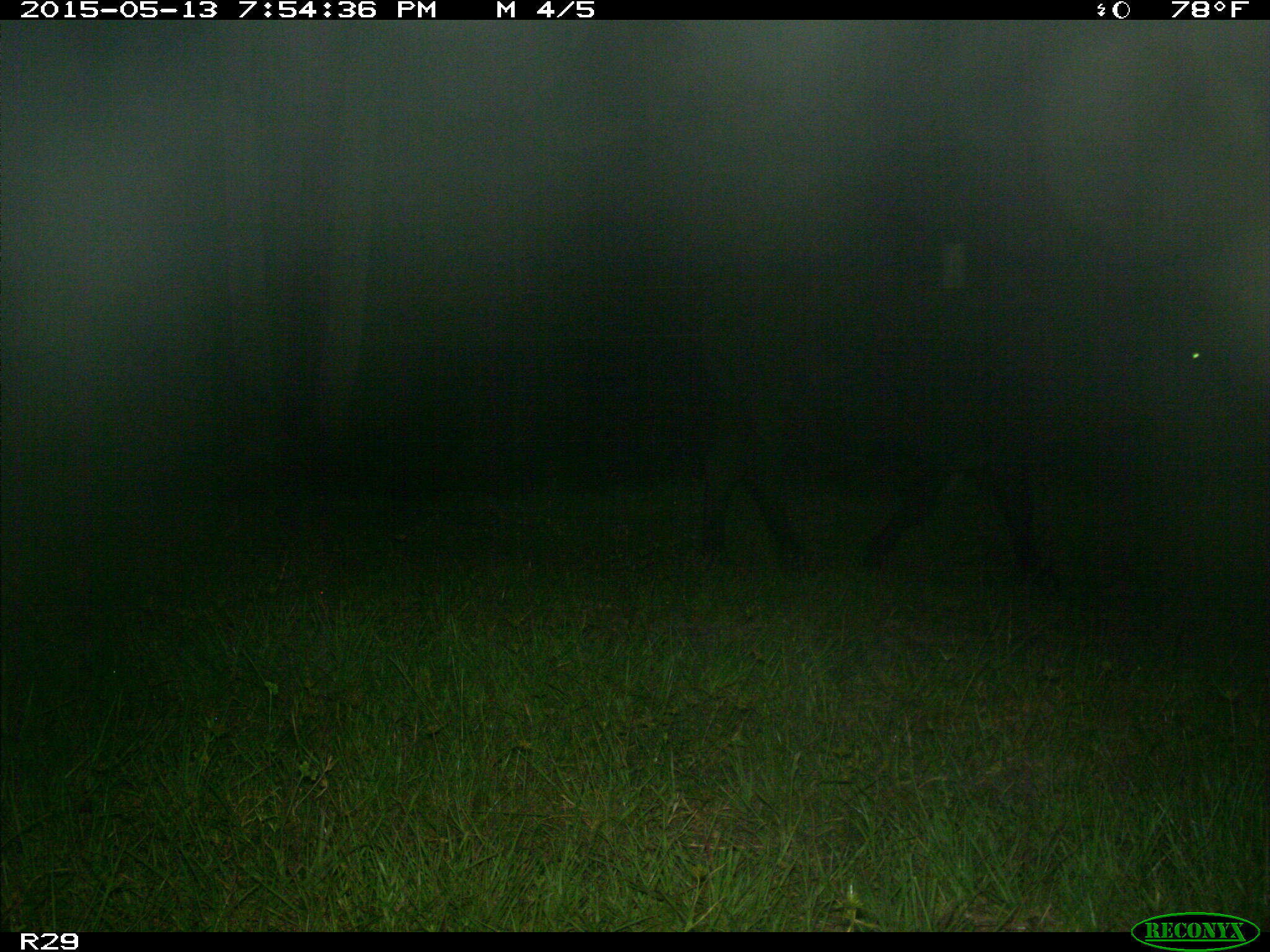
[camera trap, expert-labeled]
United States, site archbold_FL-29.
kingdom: Animalia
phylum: Chordata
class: Mammalia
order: Artiodactyla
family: Bovidae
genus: Bos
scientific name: Bos taurus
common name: domestic cow